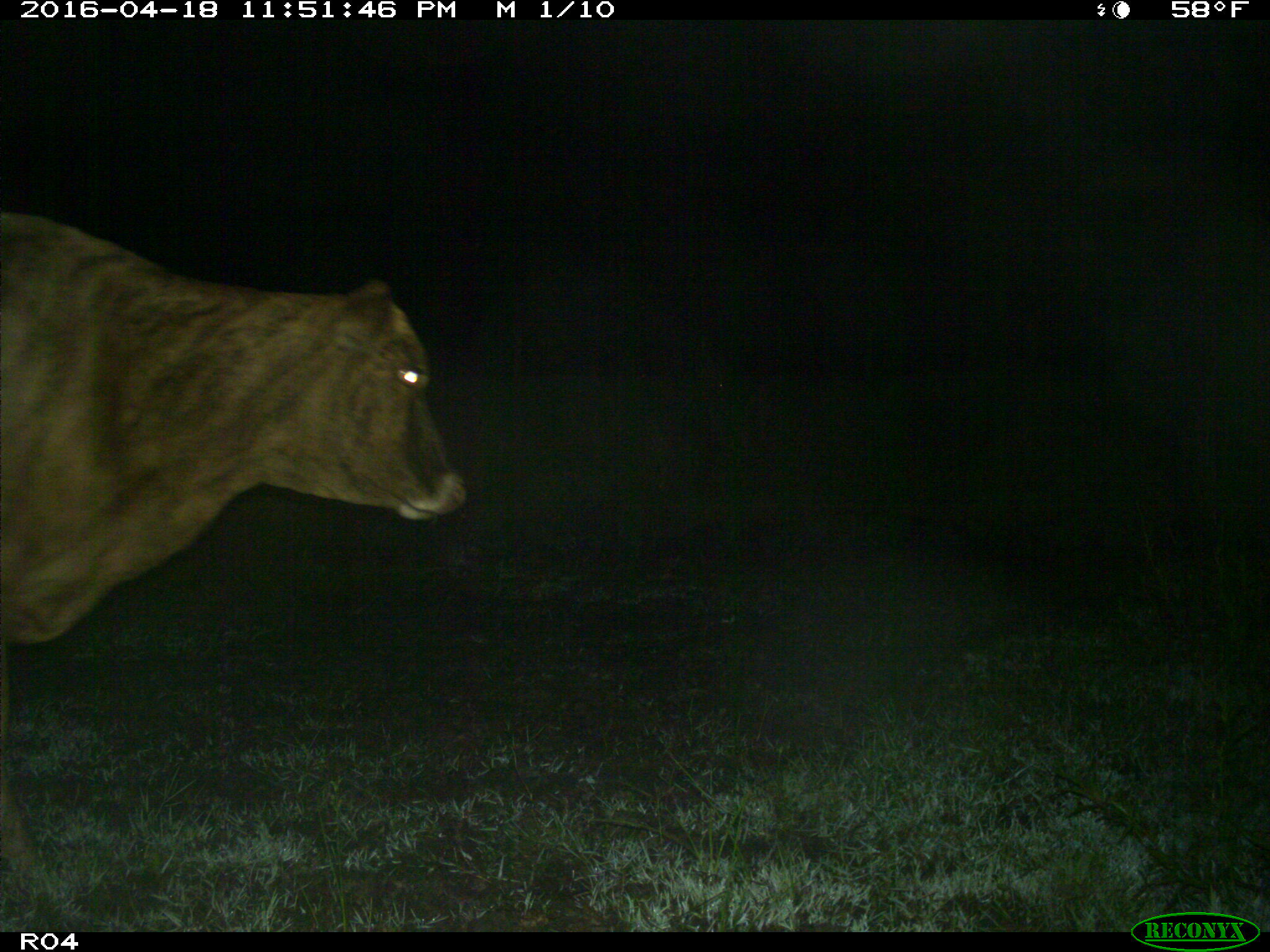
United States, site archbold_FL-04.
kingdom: Animalia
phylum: Chordata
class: Mammalia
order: Artiodactyla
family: Bovidae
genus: Bos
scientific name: Bos taurus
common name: domestic cow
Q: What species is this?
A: Bos taurus (domestic cow).